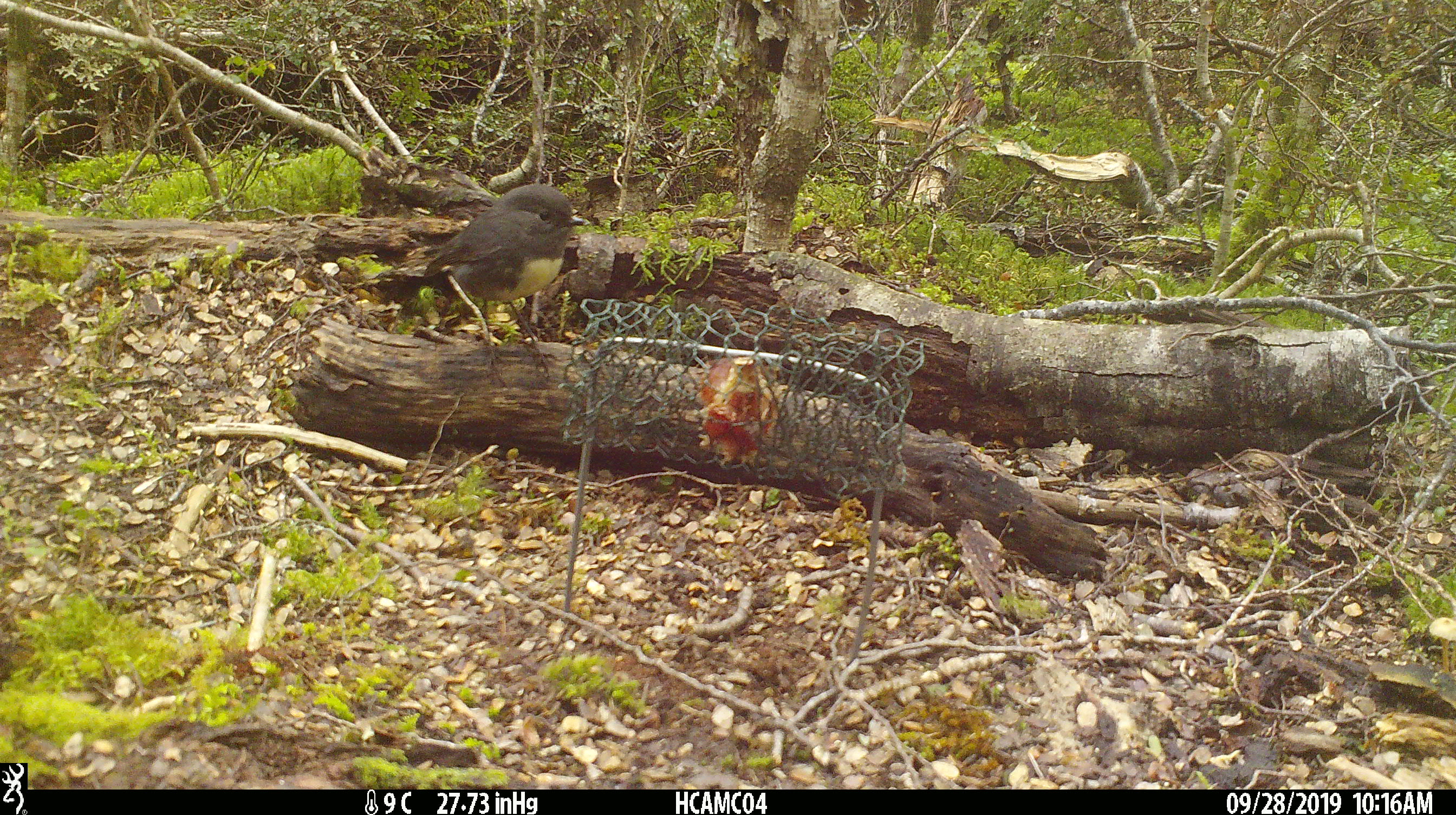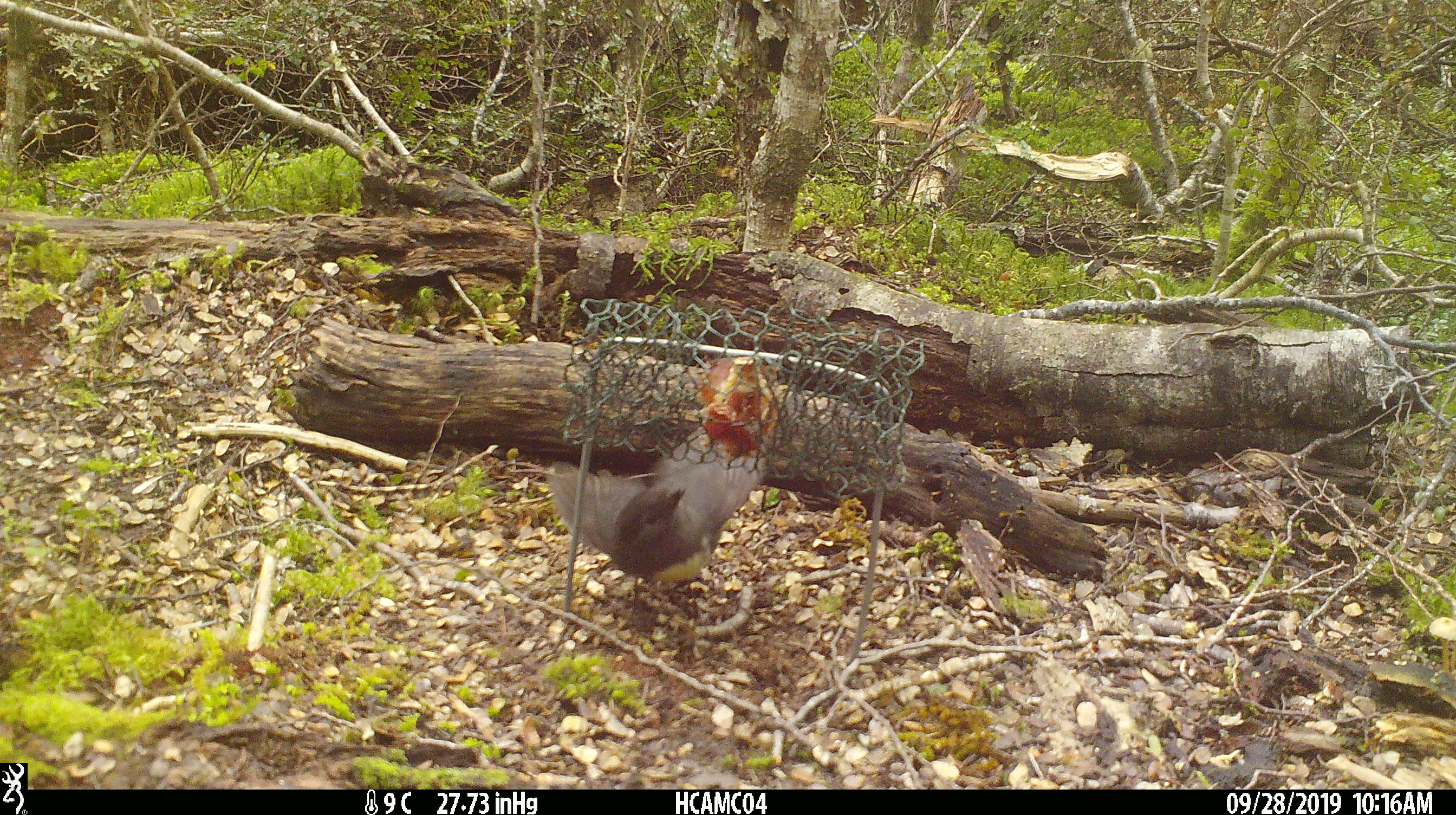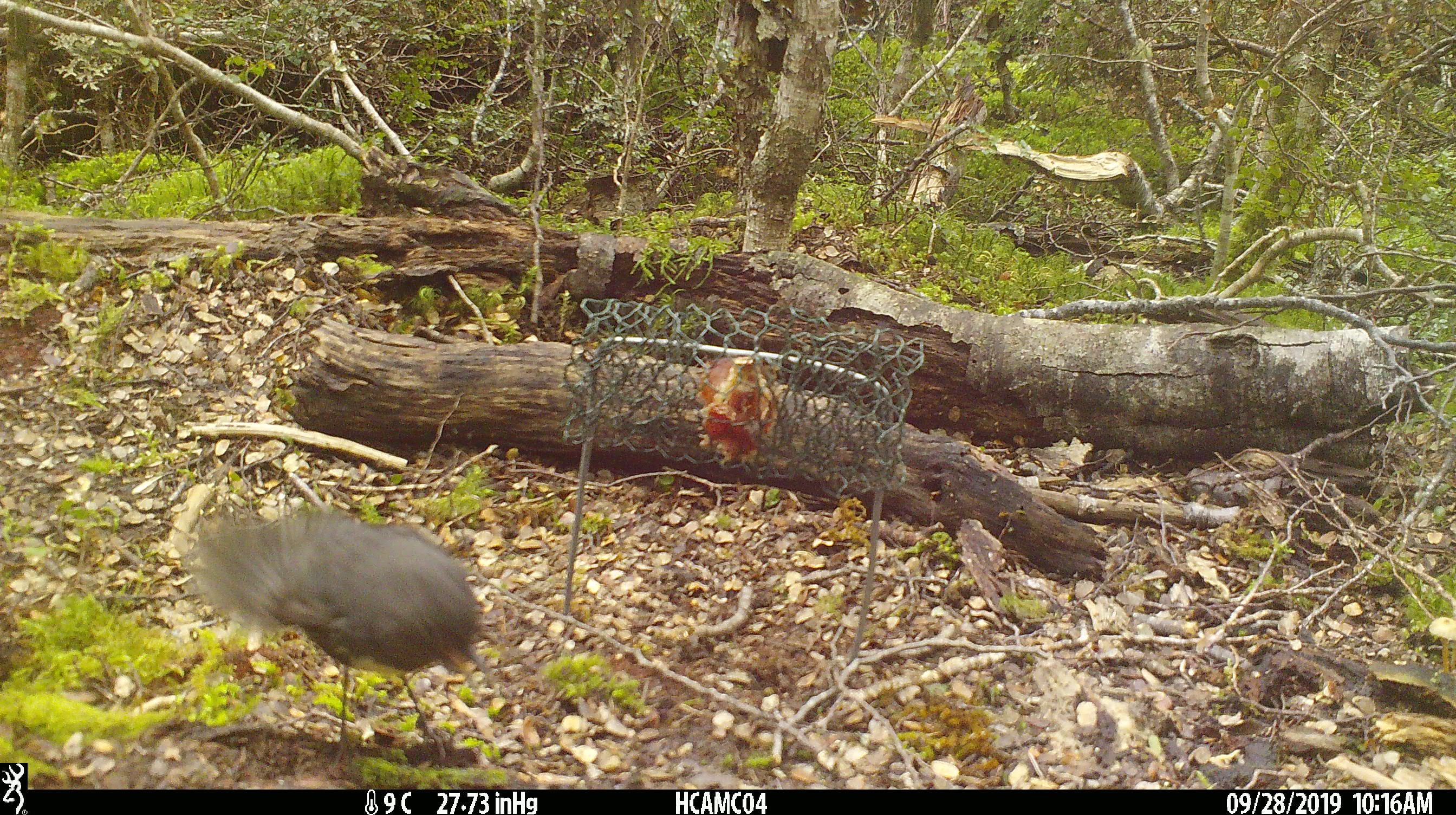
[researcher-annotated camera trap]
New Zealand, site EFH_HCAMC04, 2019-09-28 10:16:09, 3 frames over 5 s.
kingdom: Animalia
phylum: Chordata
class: Aves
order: Passeriformes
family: Petroicidae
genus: Petroica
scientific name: Petroica australis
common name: new zealand robin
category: robin